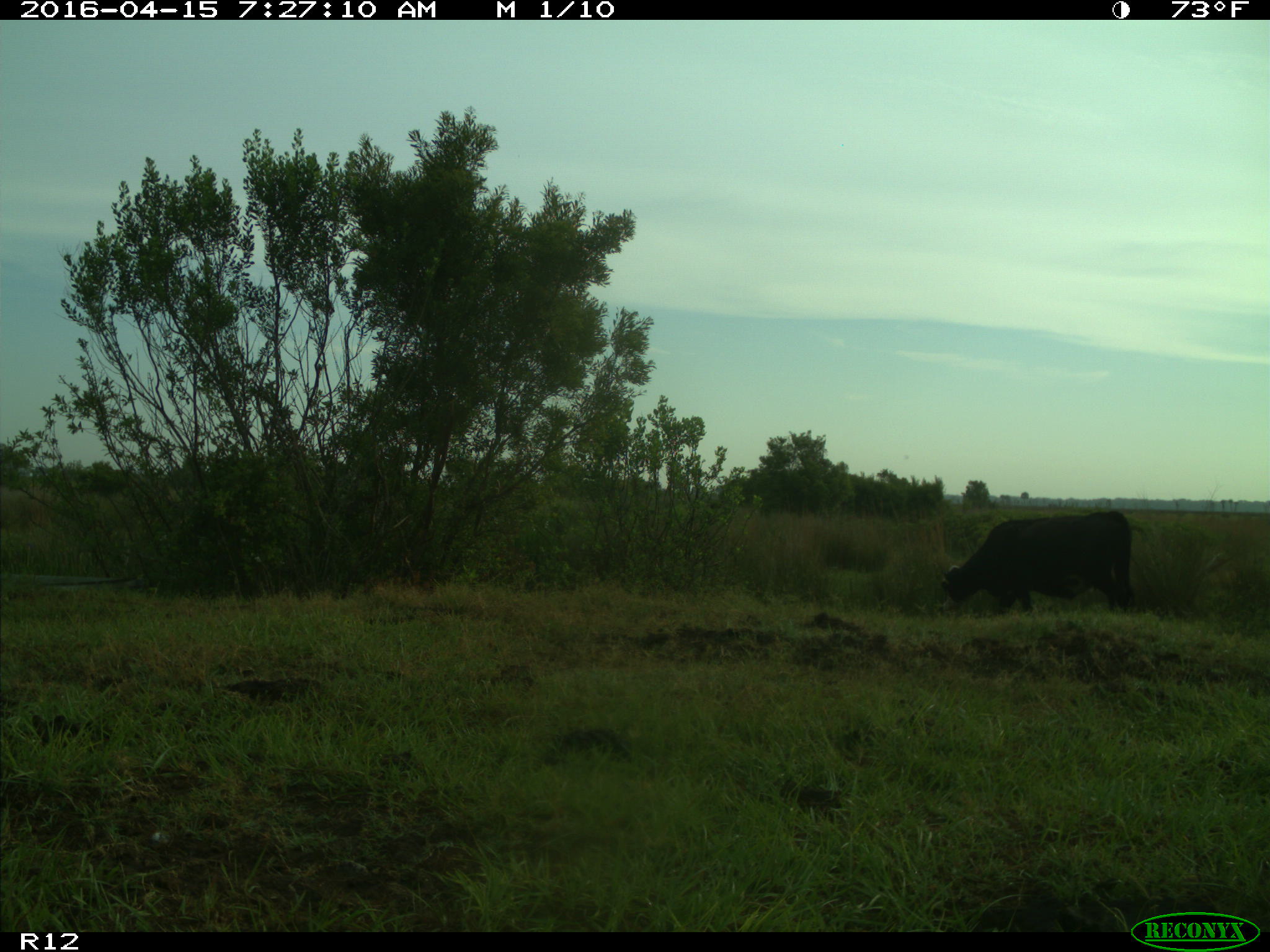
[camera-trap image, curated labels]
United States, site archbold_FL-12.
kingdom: Animalia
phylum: Chordata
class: Mammalia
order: Artiodactyla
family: Bovidae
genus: Bos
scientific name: Bos taurus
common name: domestic cow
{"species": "Bos taurus (domestic cow)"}